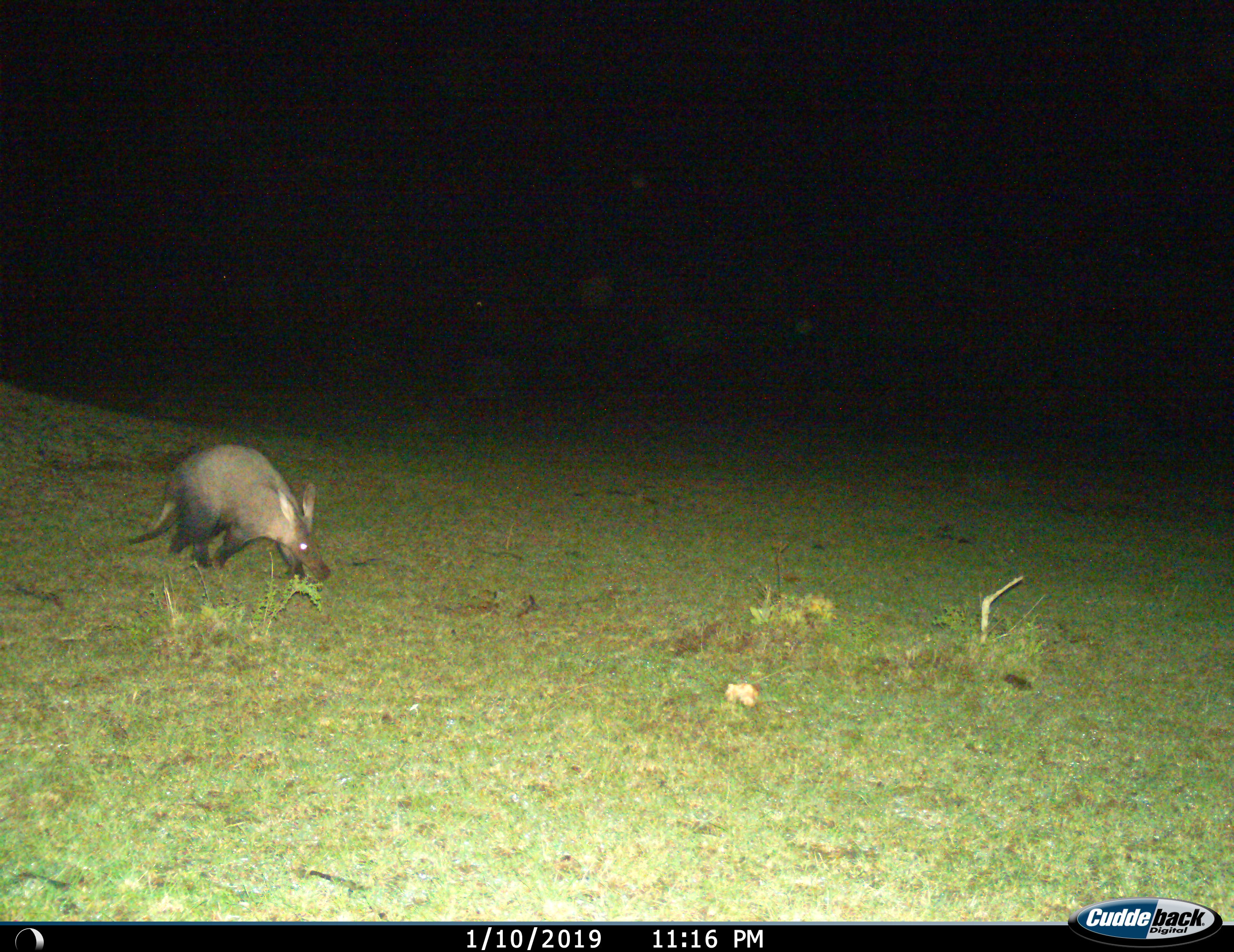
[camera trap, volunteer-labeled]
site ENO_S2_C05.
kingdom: Animalia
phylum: Chordata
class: Mammalia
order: Tubulidentata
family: Orycteropodidae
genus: Orycteropus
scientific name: Orycteropus afer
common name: aardvark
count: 1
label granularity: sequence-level